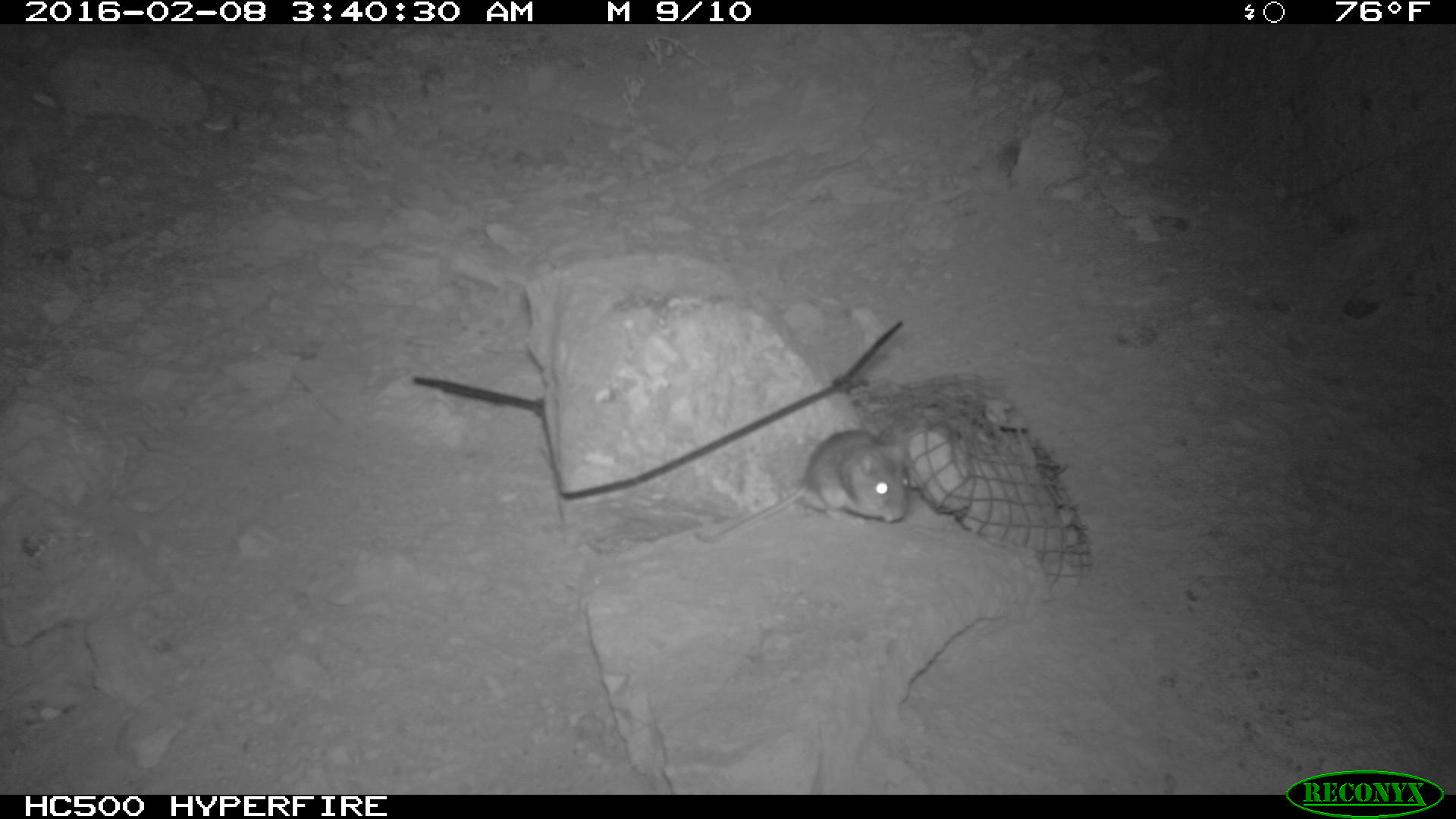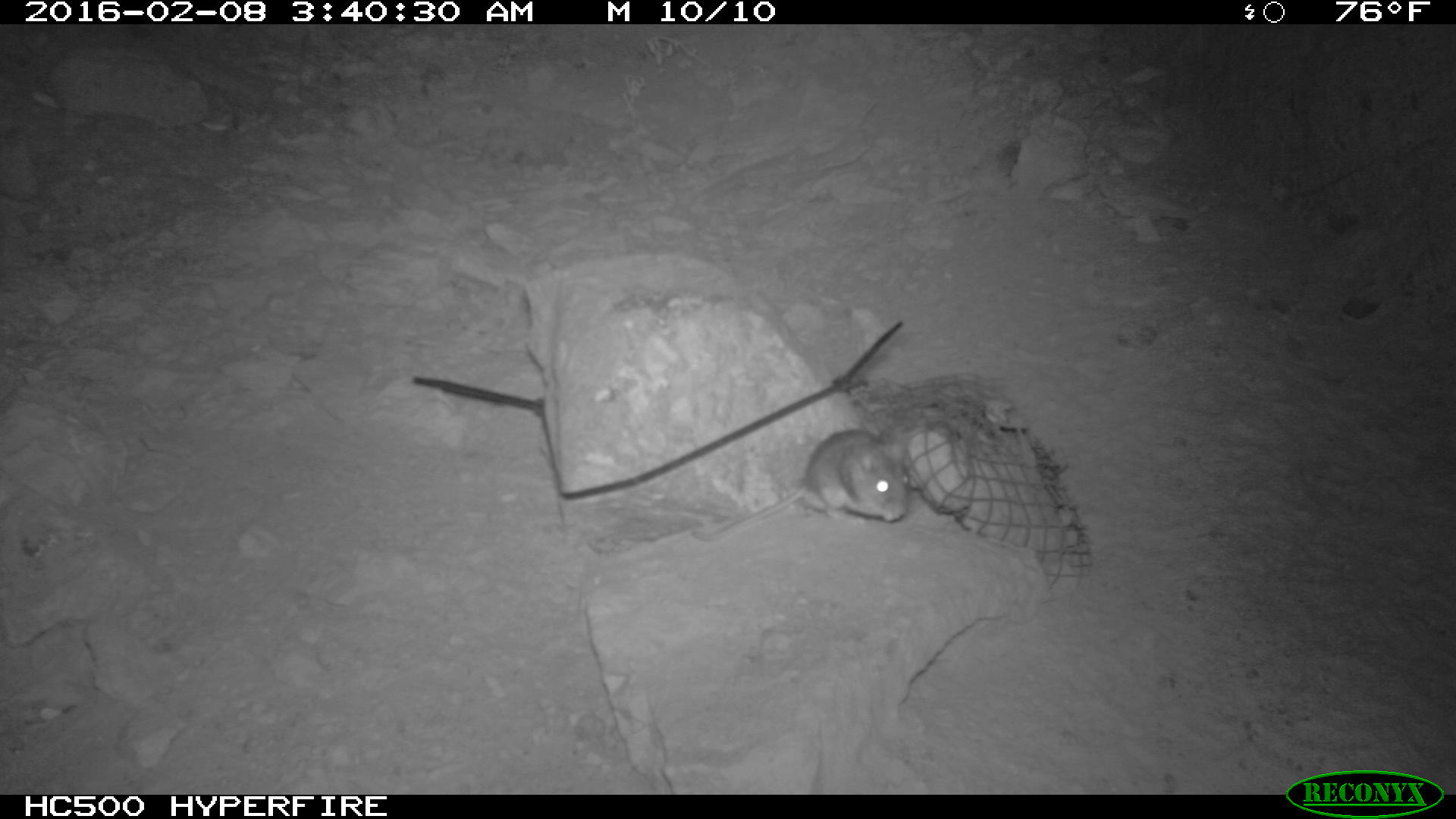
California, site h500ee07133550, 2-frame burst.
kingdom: Animalia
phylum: Chordata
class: Mammalia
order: Rodentia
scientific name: Rodentia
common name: rodent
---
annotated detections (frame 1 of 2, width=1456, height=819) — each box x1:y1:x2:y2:
rodent: 693:428:908:544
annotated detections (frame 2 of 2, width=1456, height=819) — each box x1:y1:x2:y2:
rodent: 708:428:914:539